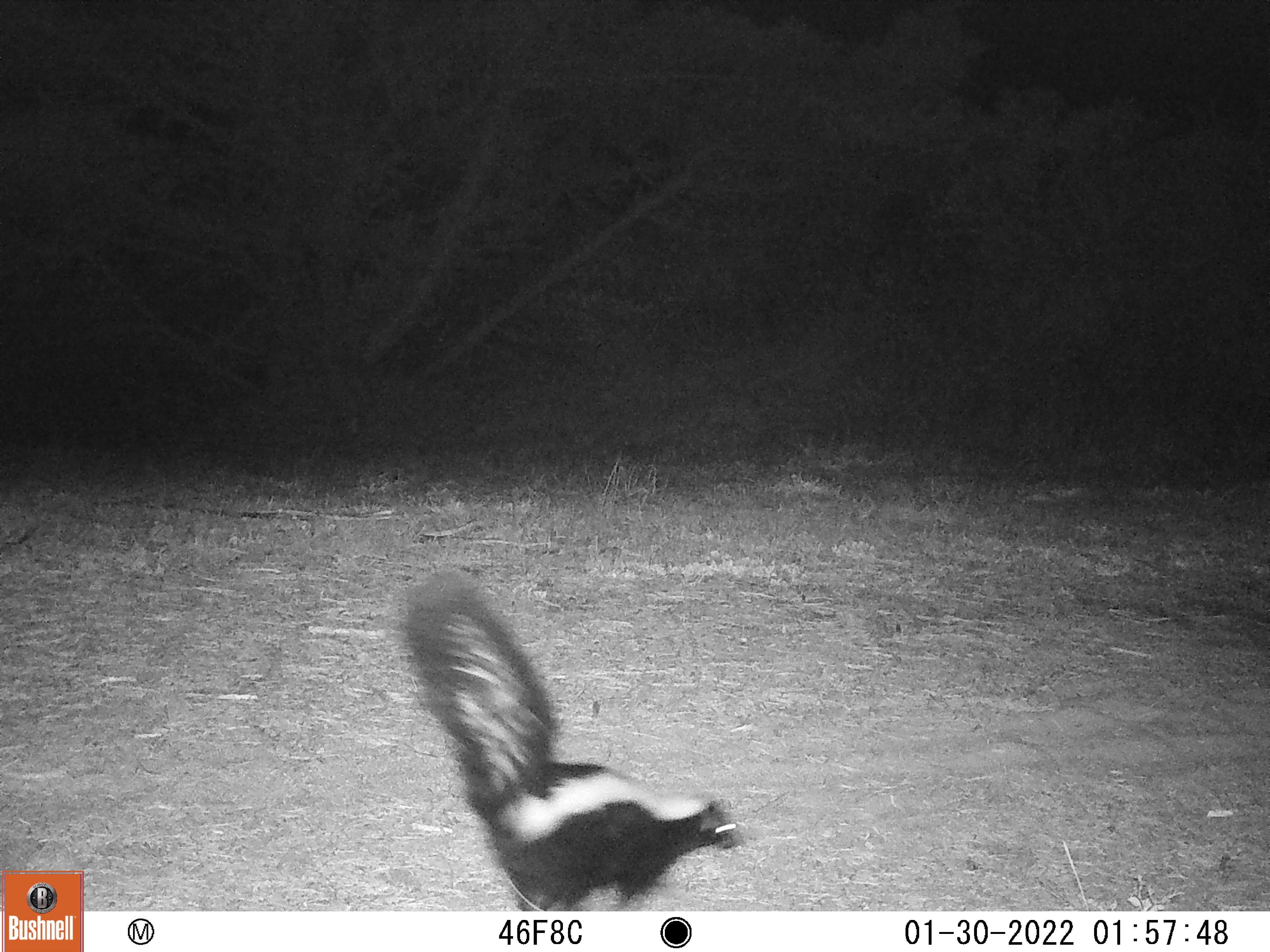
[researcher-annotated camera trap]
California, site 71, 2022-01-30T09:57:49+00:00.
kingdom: Animalia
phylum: Chordata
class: Mammalia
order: Carnivora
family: Mephitidae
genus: Mephitis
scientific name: Mephitis mephitis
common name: striped skunk